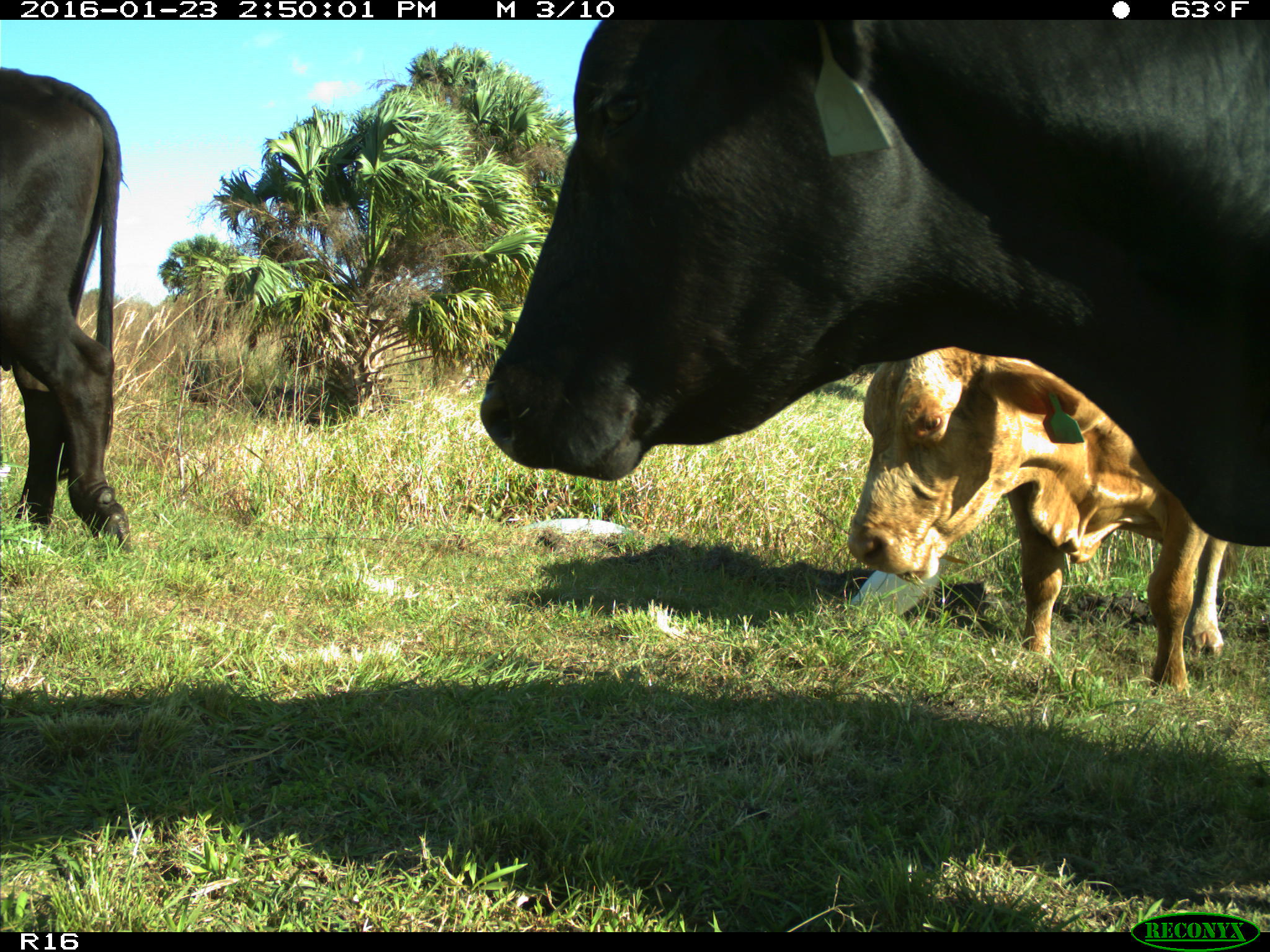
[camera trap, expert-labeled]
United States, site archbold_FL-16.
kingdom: Animalia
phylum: Chordata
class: Mammalia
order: Artiodactyla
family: Bovidae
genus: Bos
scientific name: Bos taurus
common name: domestic cow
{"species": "Bos taurus (domestic cow)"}